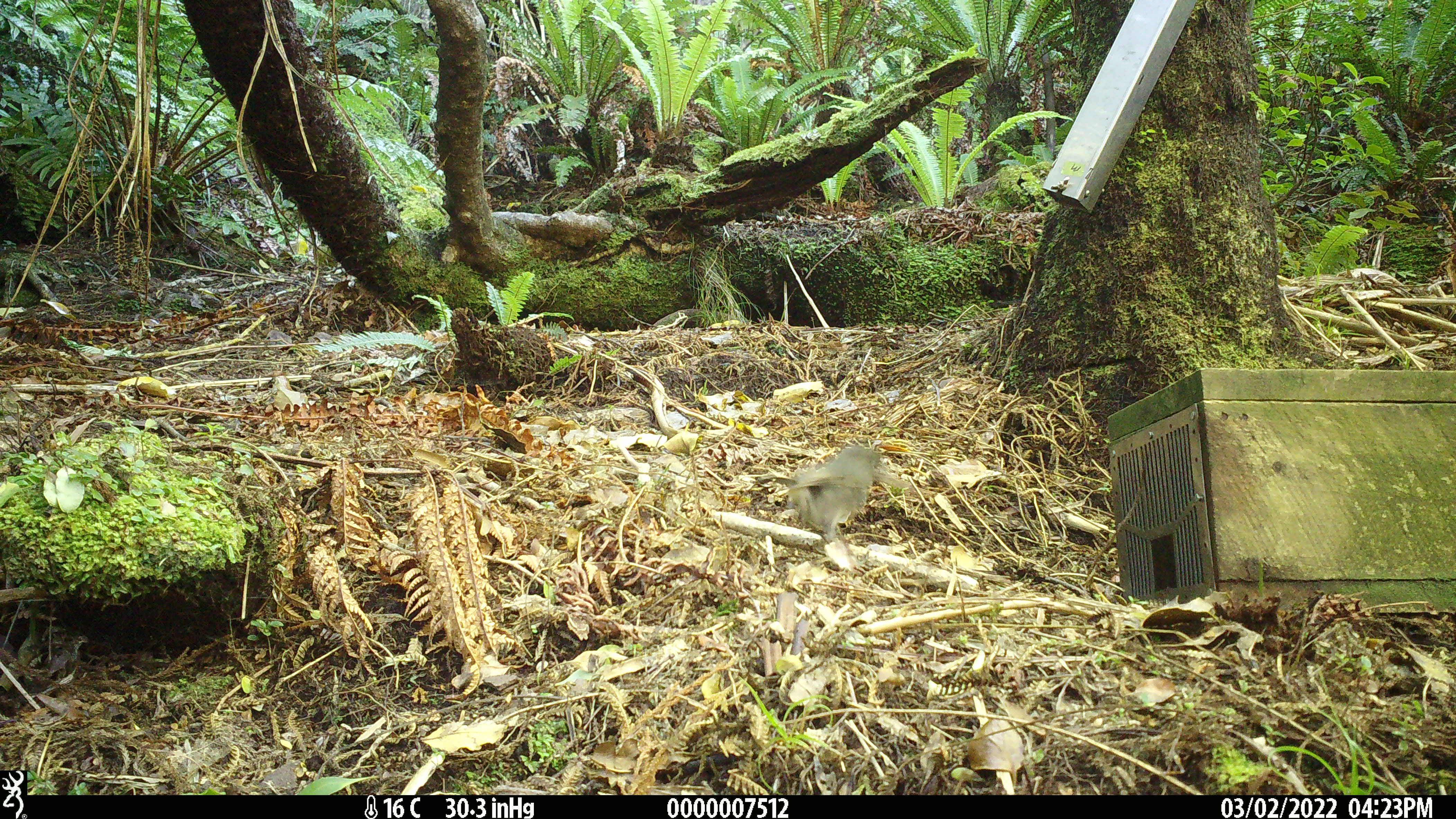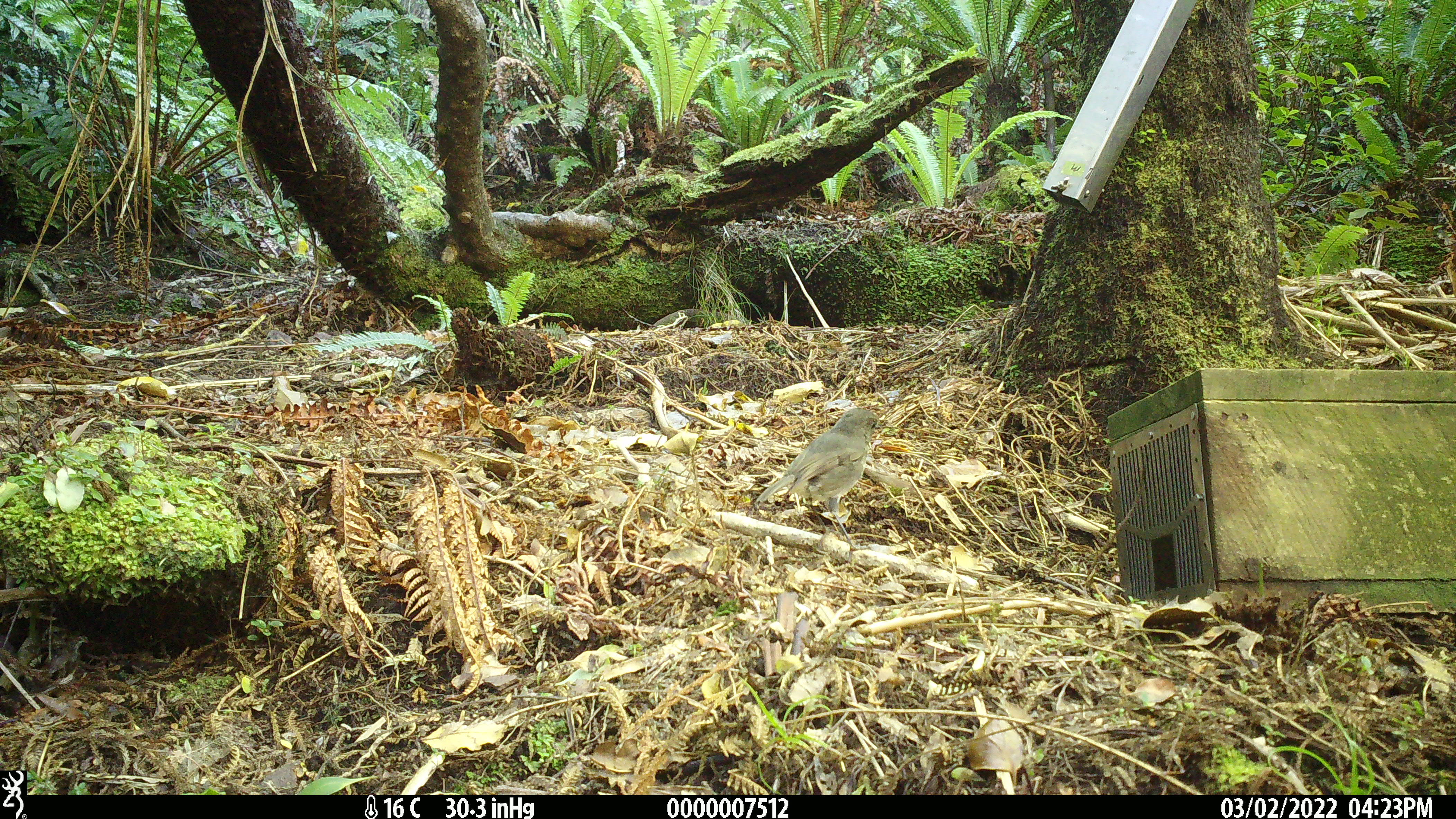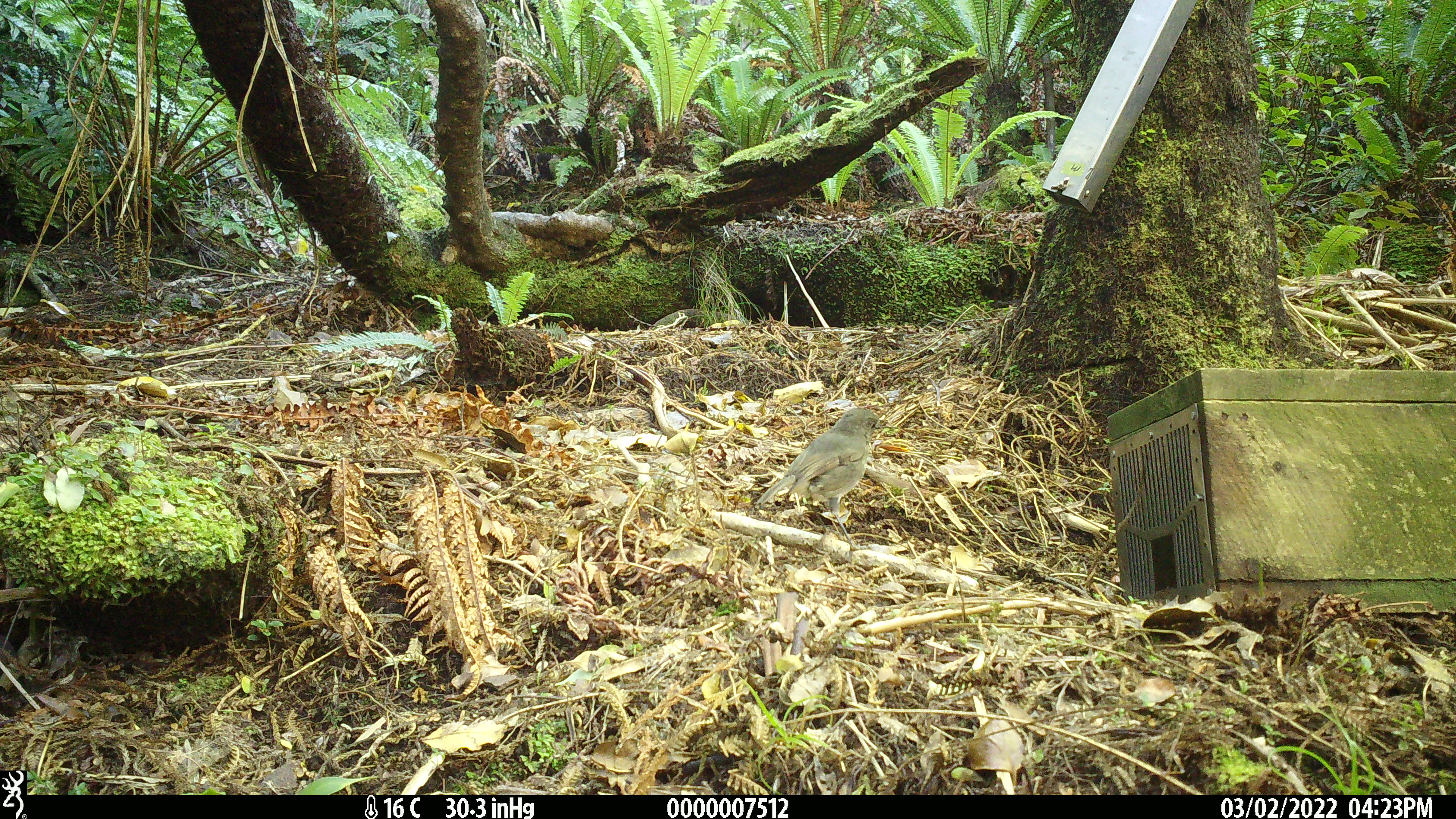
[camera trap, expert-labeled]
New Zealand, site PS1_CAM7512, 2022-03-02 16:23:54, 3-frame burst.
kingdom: Animalia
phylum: Chordata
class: Aves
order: Passeriformes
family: Petroicidae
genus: Petroica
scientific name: Petroica australis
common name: new zealand robin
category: robin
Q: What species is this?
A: Robin (new zealand robin) (Petroica australis).